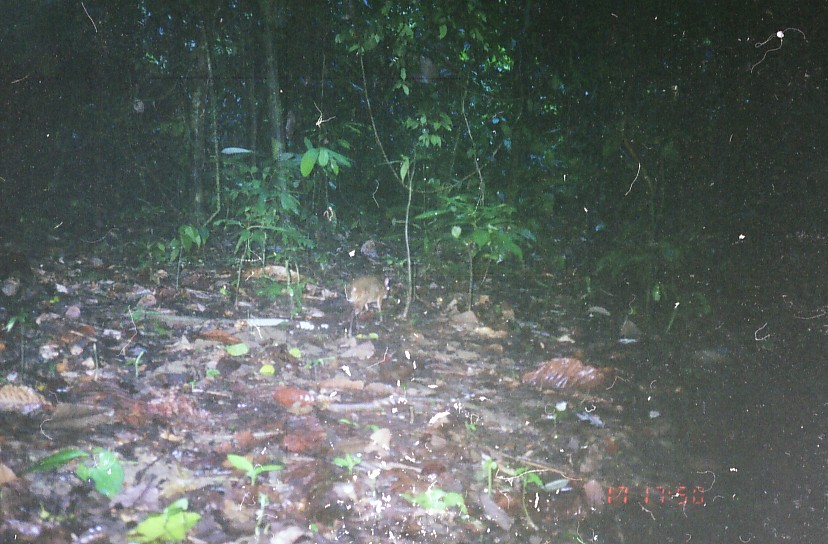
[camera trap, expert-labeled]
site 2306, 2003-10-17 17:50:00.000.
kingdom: Animalia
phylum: Chordata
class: Mammalia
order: Artiodactyla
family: Tragulidae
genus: Tragulus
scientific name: Tragulus javanicus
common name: javan chevrotain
Tragulus javanicus (javan chevrotain), count 1.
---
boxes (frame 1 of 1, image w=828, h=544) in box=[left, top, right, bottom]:
tragulus javanicus: box=[343, 274, 389, 335]